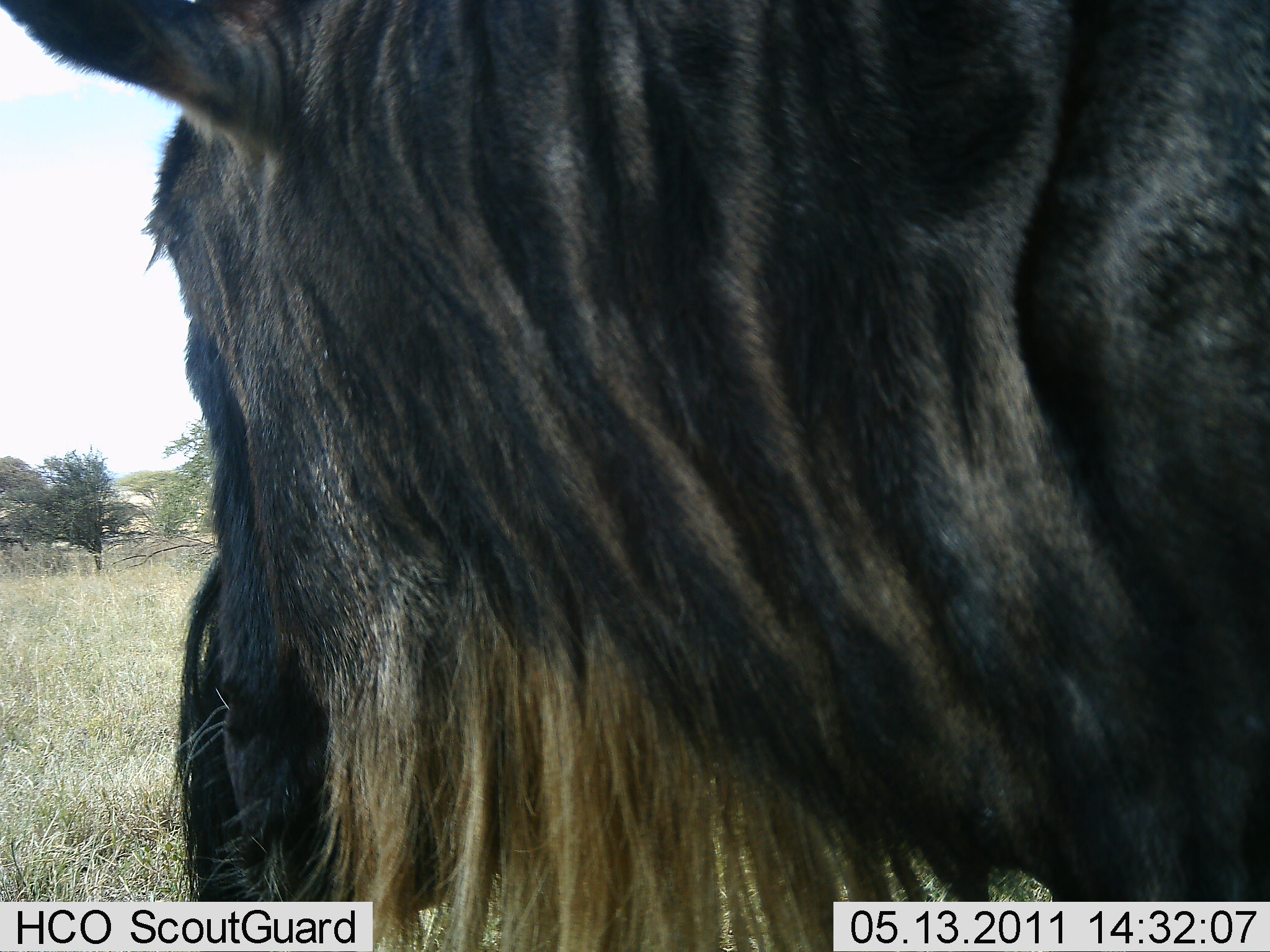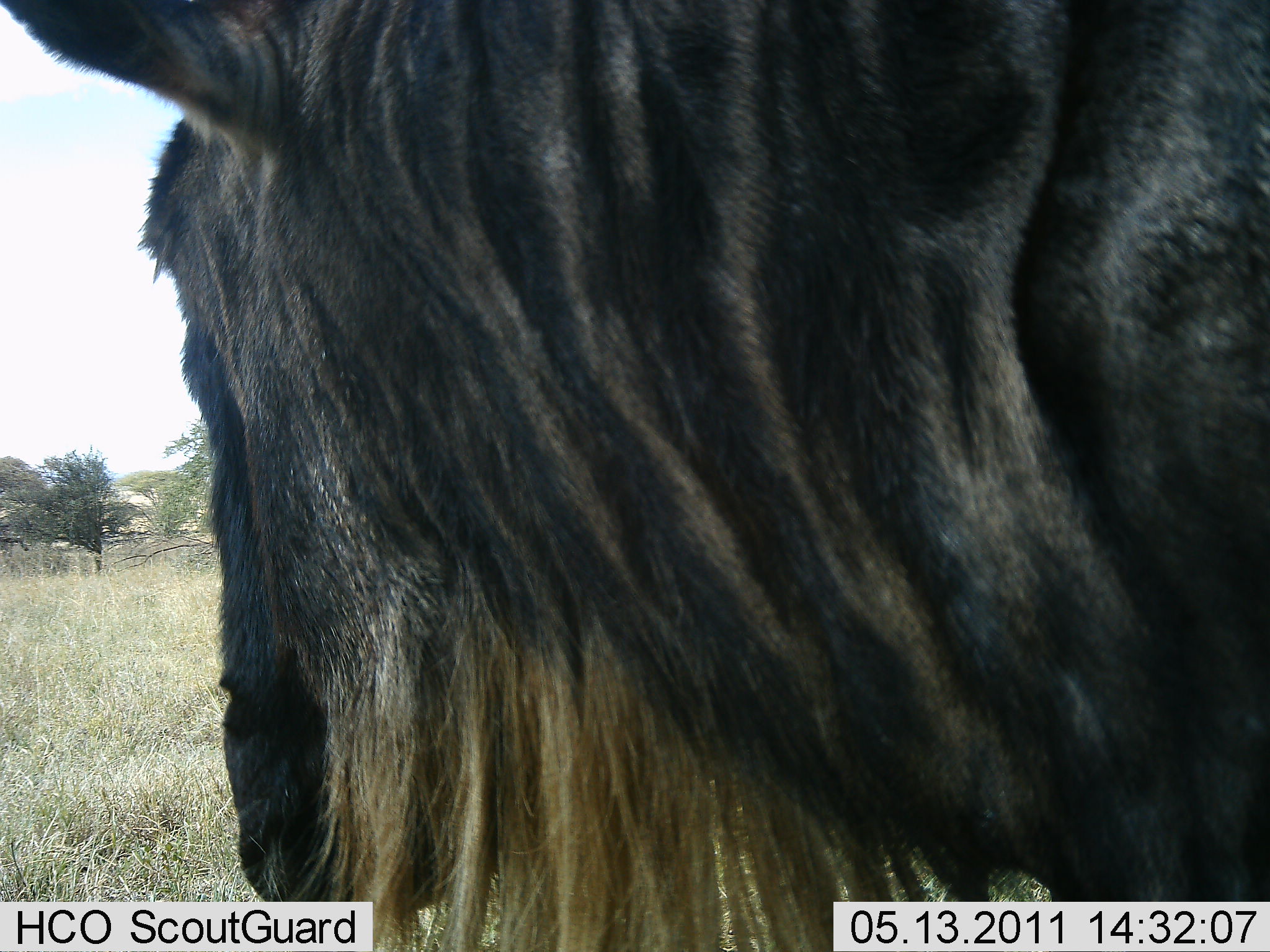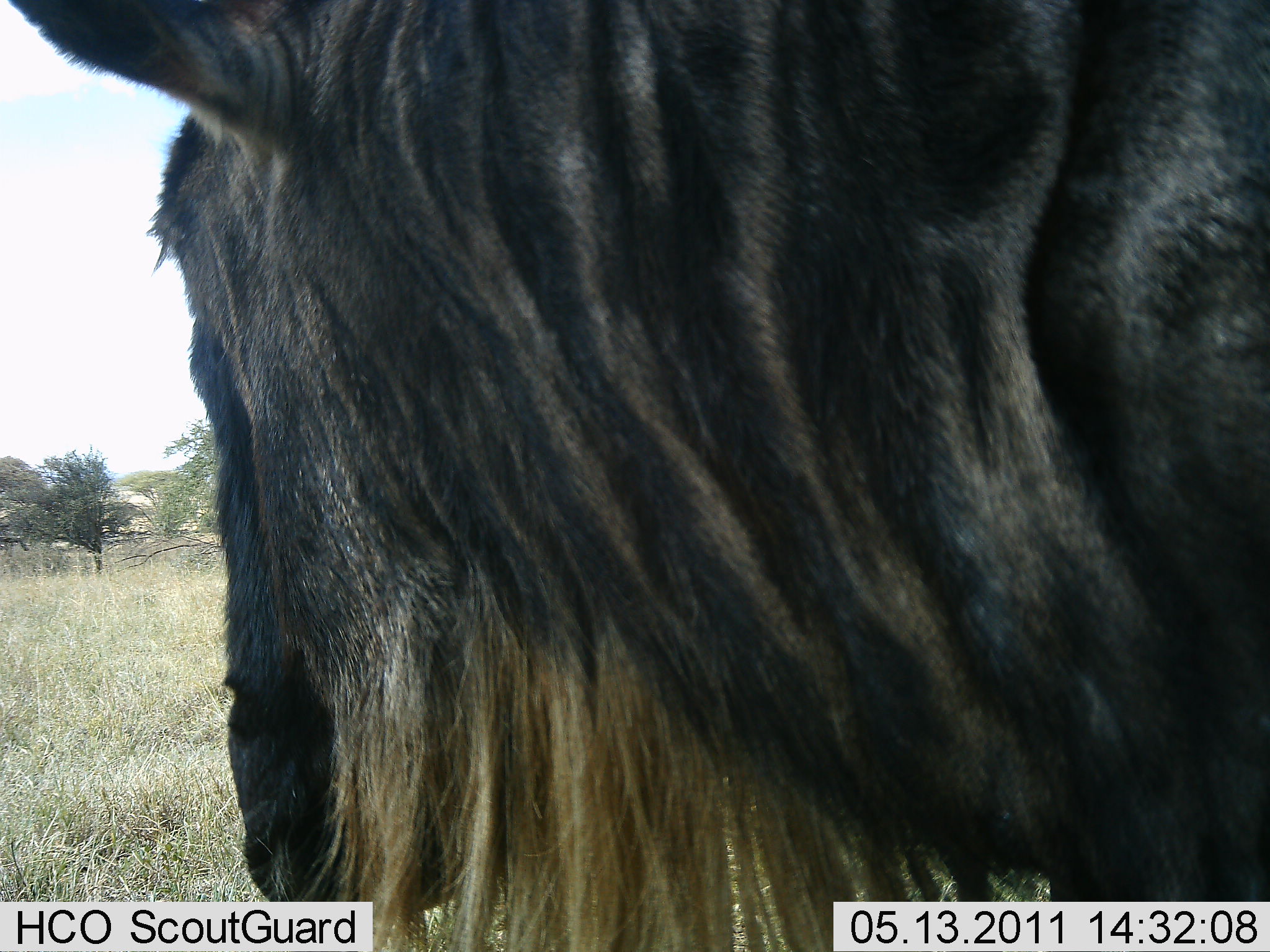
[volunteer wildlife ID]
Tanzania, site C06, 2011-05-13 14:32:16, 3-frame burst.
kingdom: Animalia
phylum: Chordata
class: Mammalia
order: Artiodactyla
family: Bovidae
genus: Connochaetes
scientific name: Connochaetes taurinus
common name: blue wildebeest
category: wildebeest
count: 1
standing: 91%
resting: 9%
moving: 9%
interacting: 0%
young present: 0%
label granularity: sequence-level